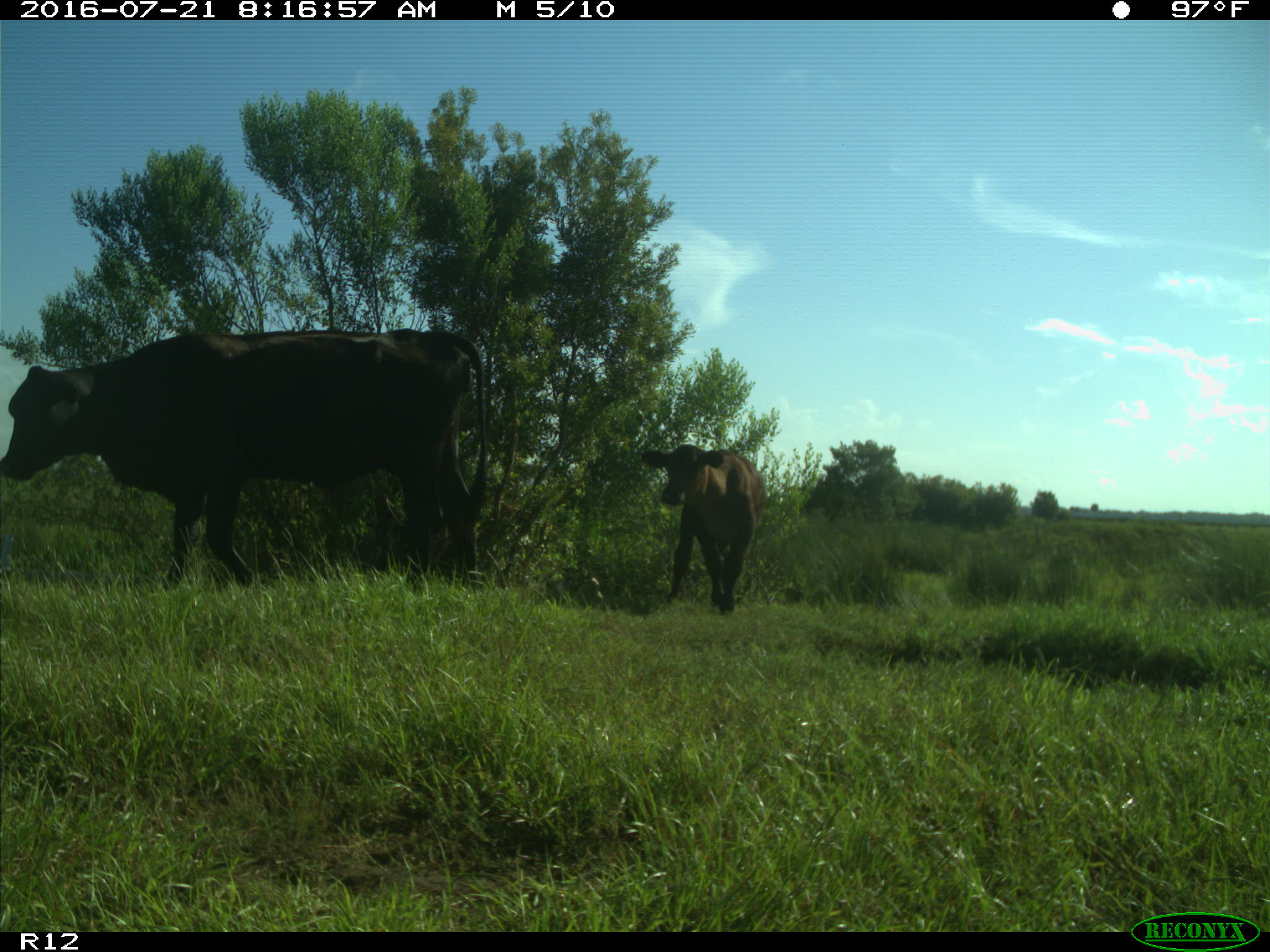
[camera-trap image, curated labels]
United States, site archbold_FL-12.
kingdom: Animalia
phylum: Chordata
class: Mammalia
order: Artiodactyla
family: Bovidae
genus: Bos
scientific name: Bos taurus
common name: domestic cow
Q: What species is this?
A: Bos taurus (domestic cow).